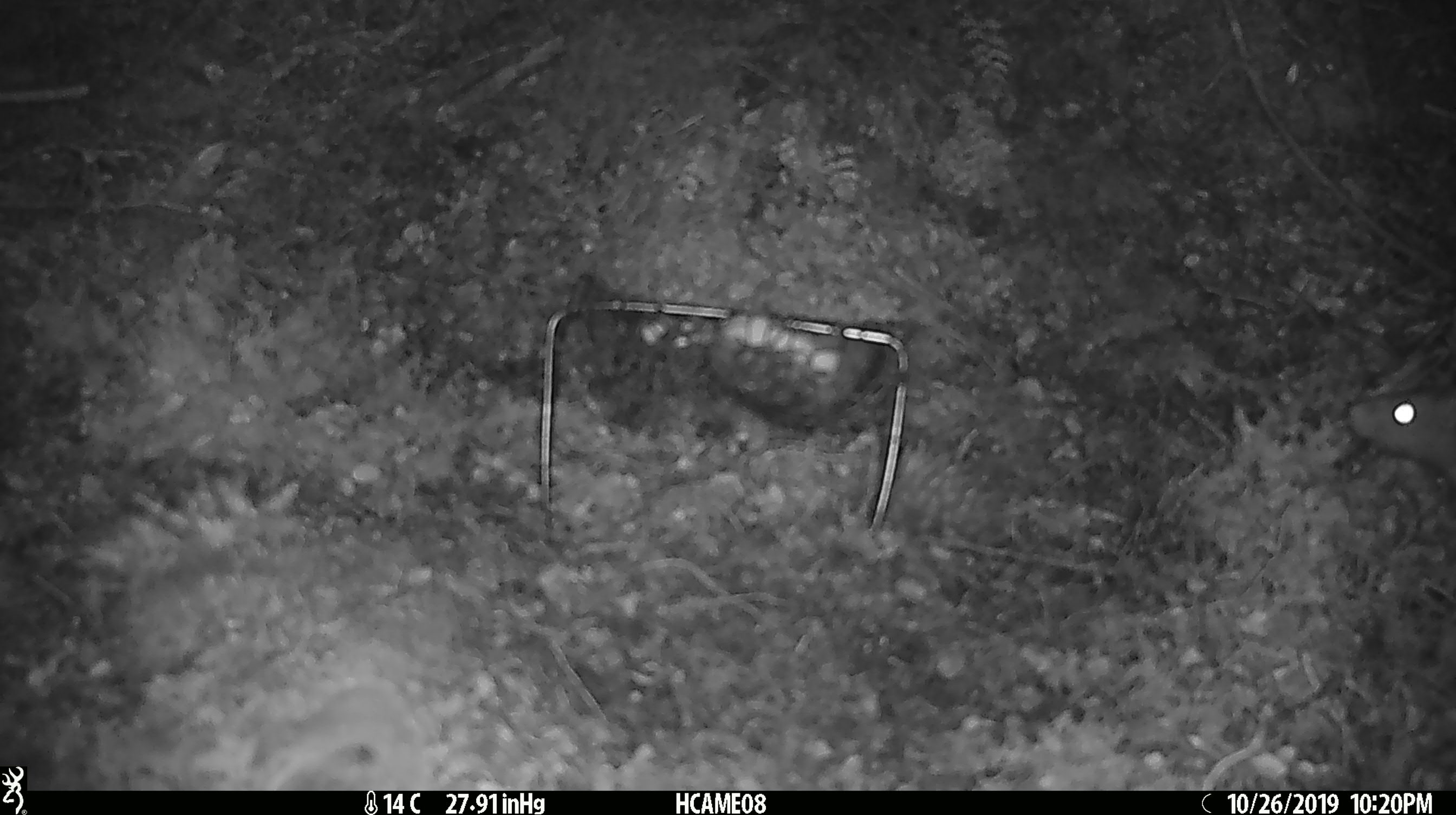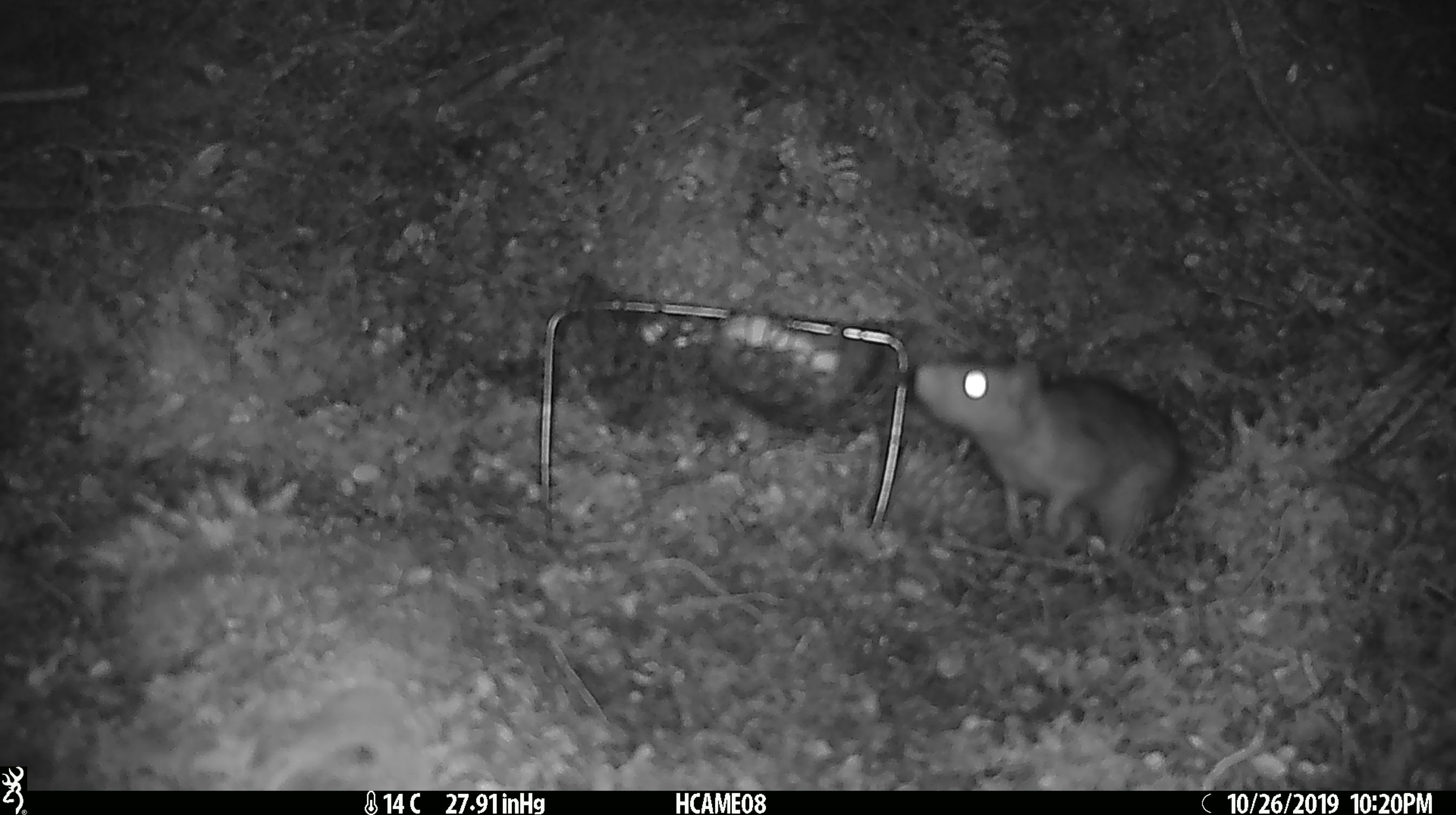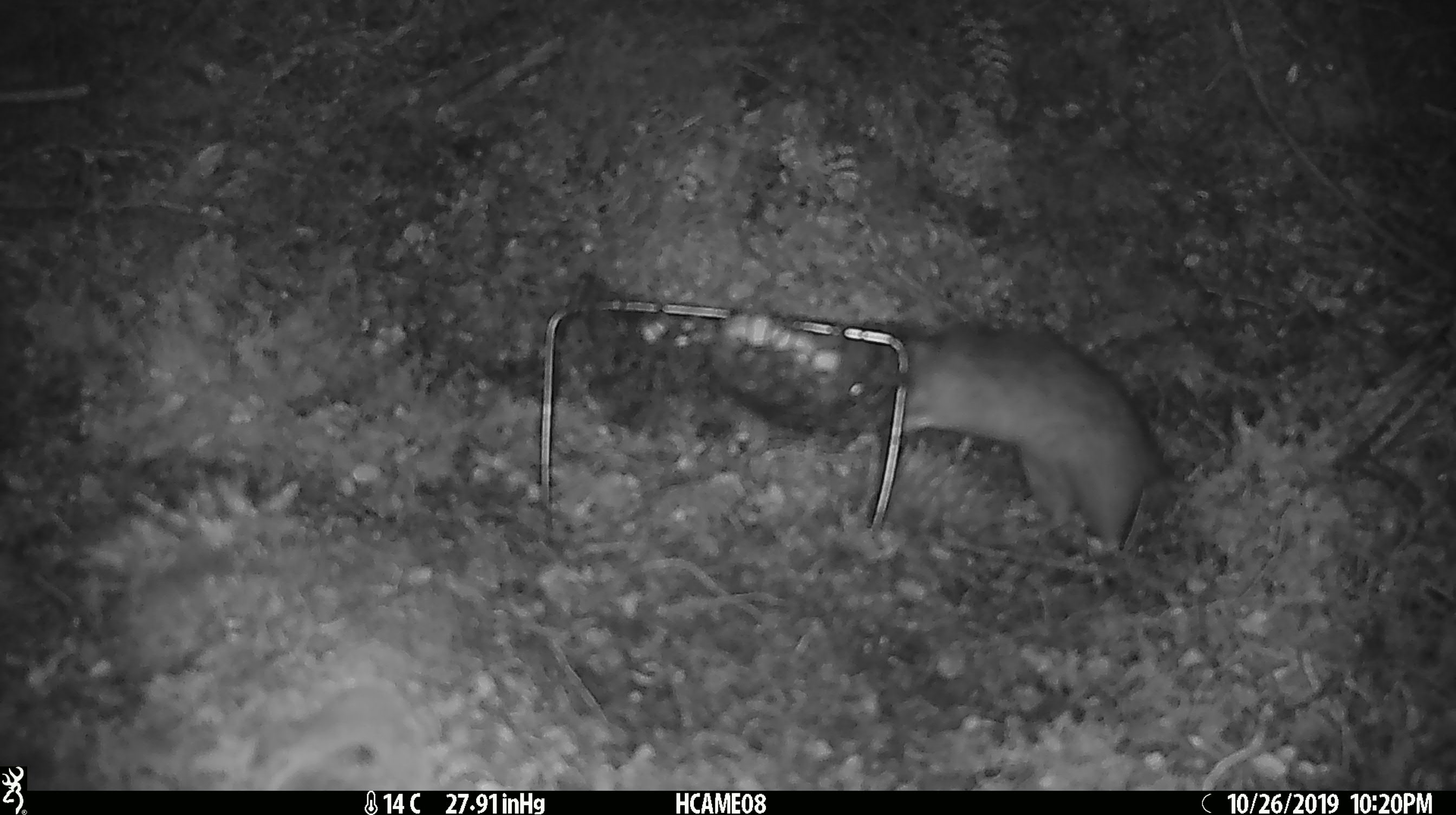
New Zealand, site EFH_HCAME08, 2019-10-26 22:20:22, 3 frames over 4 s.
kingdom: Animalia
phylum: Chordata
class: Mammalia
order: Rodentia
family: Muridae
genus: Rattus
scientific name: Rattus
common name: rat